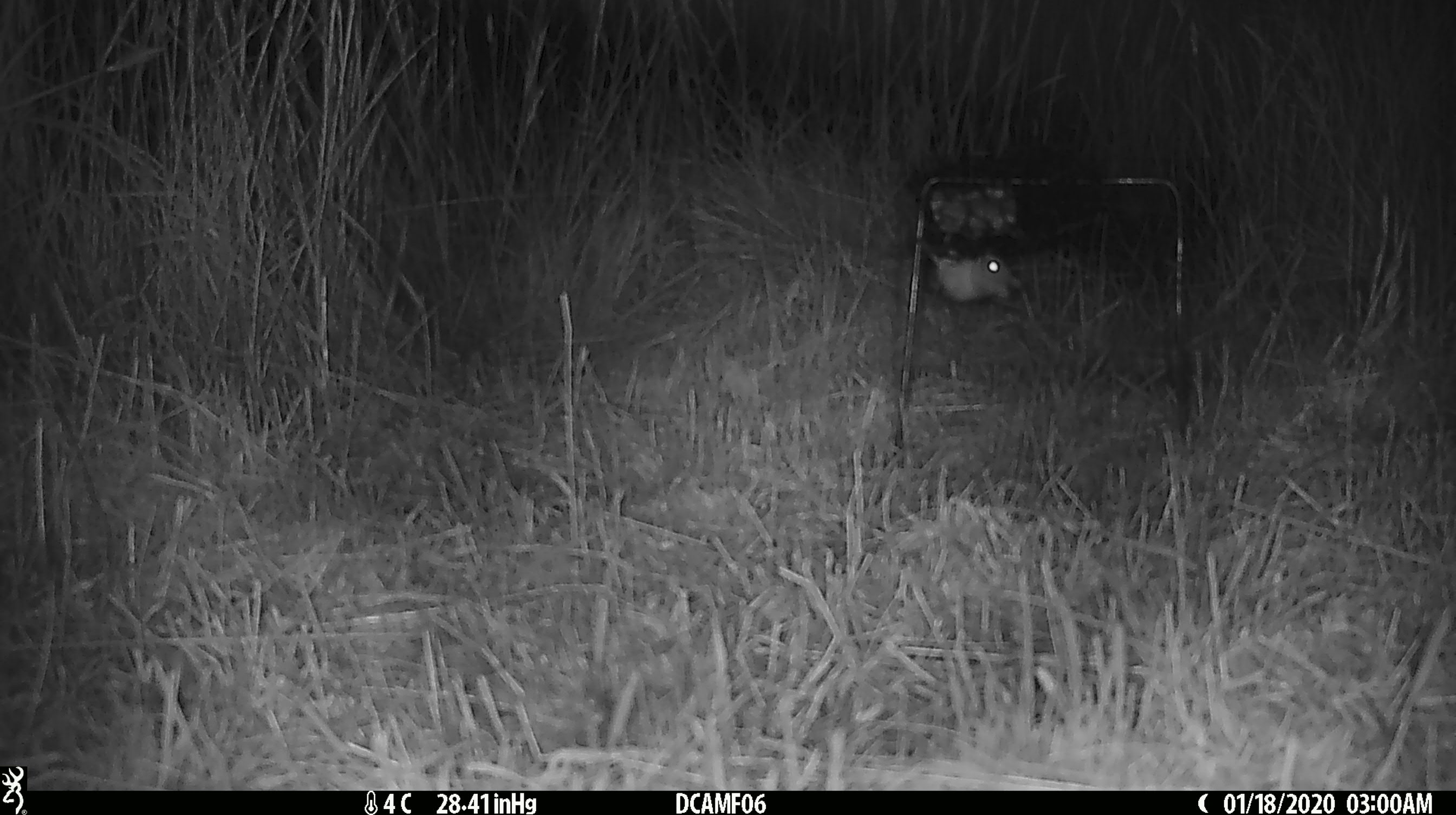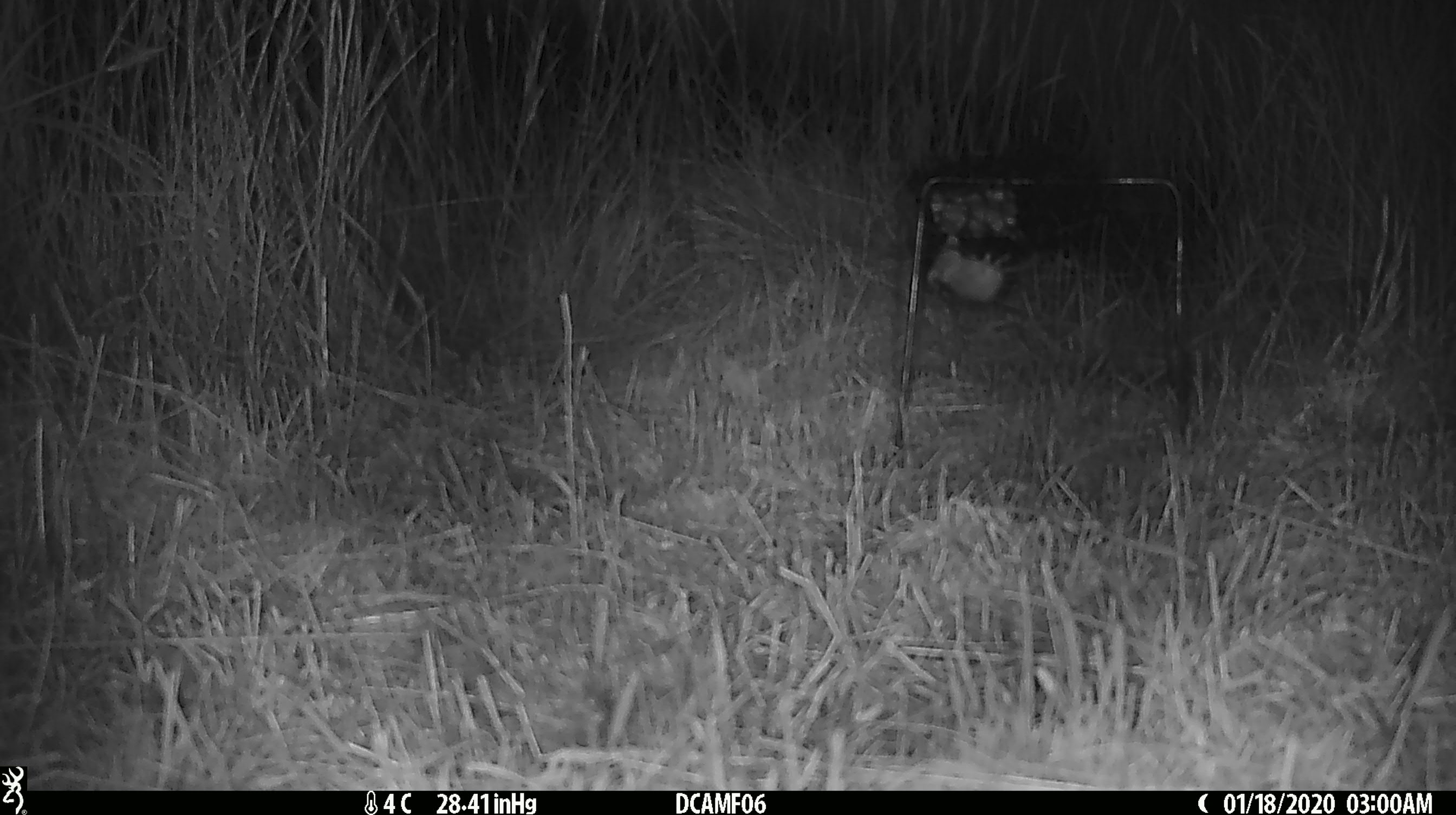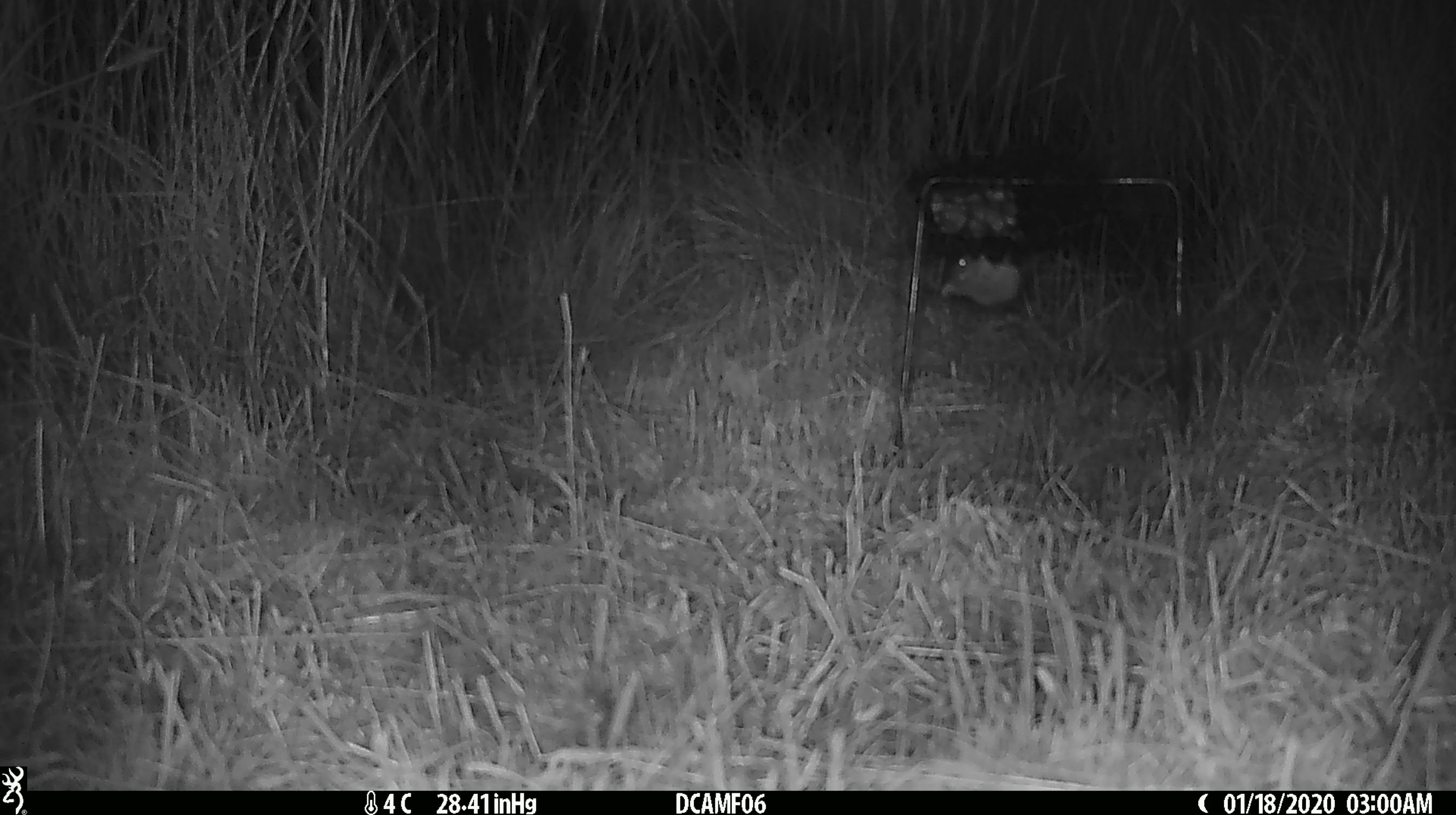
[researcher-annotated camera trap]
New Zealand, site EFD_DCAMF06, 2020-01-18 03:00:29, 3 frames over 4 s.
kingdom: Animalia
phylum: Chordata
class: Mammalia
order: Rodentia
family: Muridae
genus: Mus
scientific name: Mus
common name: mouse